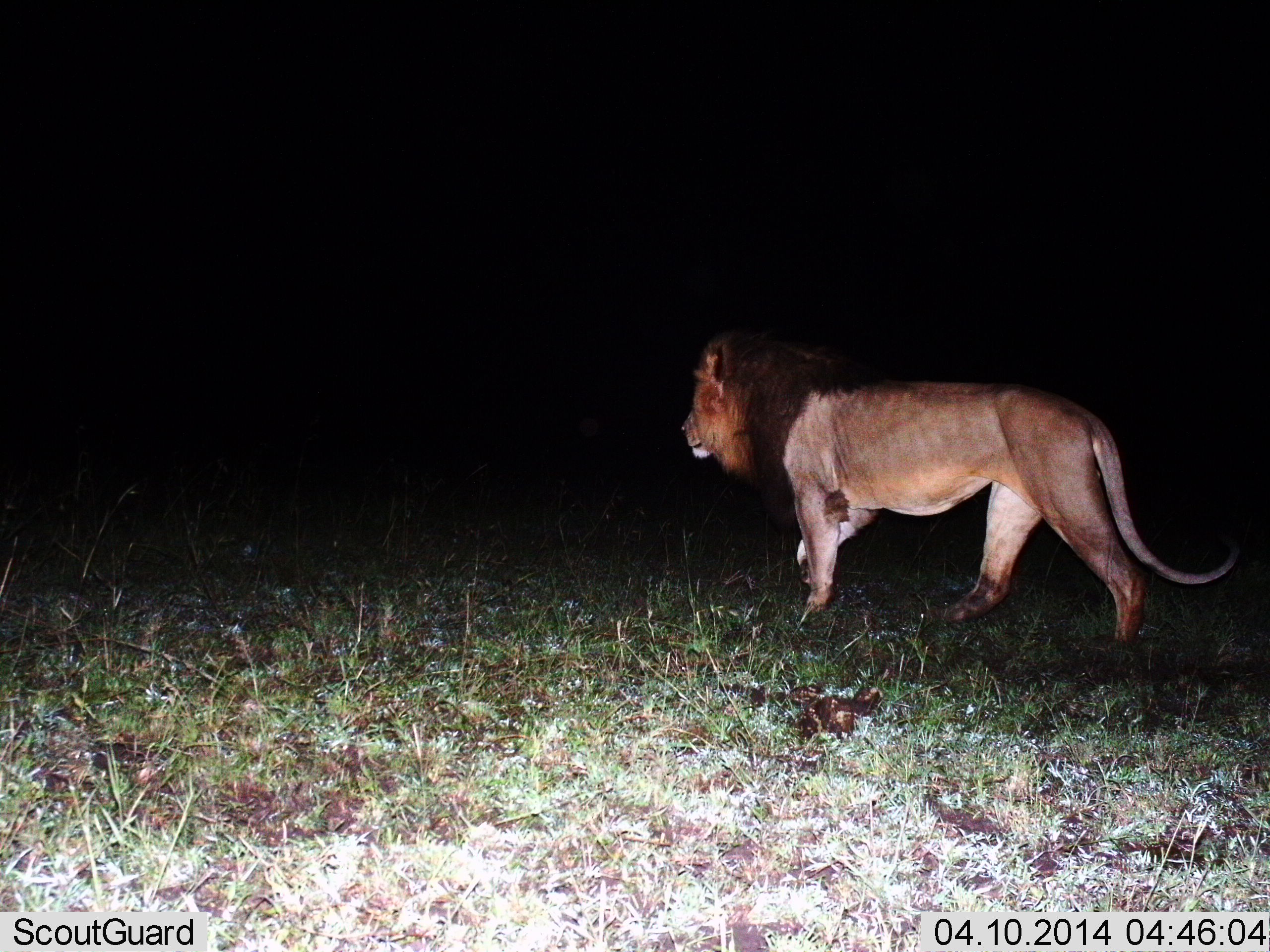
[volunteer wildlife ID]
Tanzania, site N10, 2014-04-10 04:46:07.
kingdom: Animalia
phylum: Chordata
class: Mammalia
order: Carnivora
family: Felidae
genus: Panthera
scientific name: Panthera leo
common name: lion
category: lionmale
Lionmale (lion) (Panthera leo), count 1. Behavior (volunteer vote fractions): standing 20%, resting 0%, moving 90%, interacting 0%. Young present (vote fraction): 0%. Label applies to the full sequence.